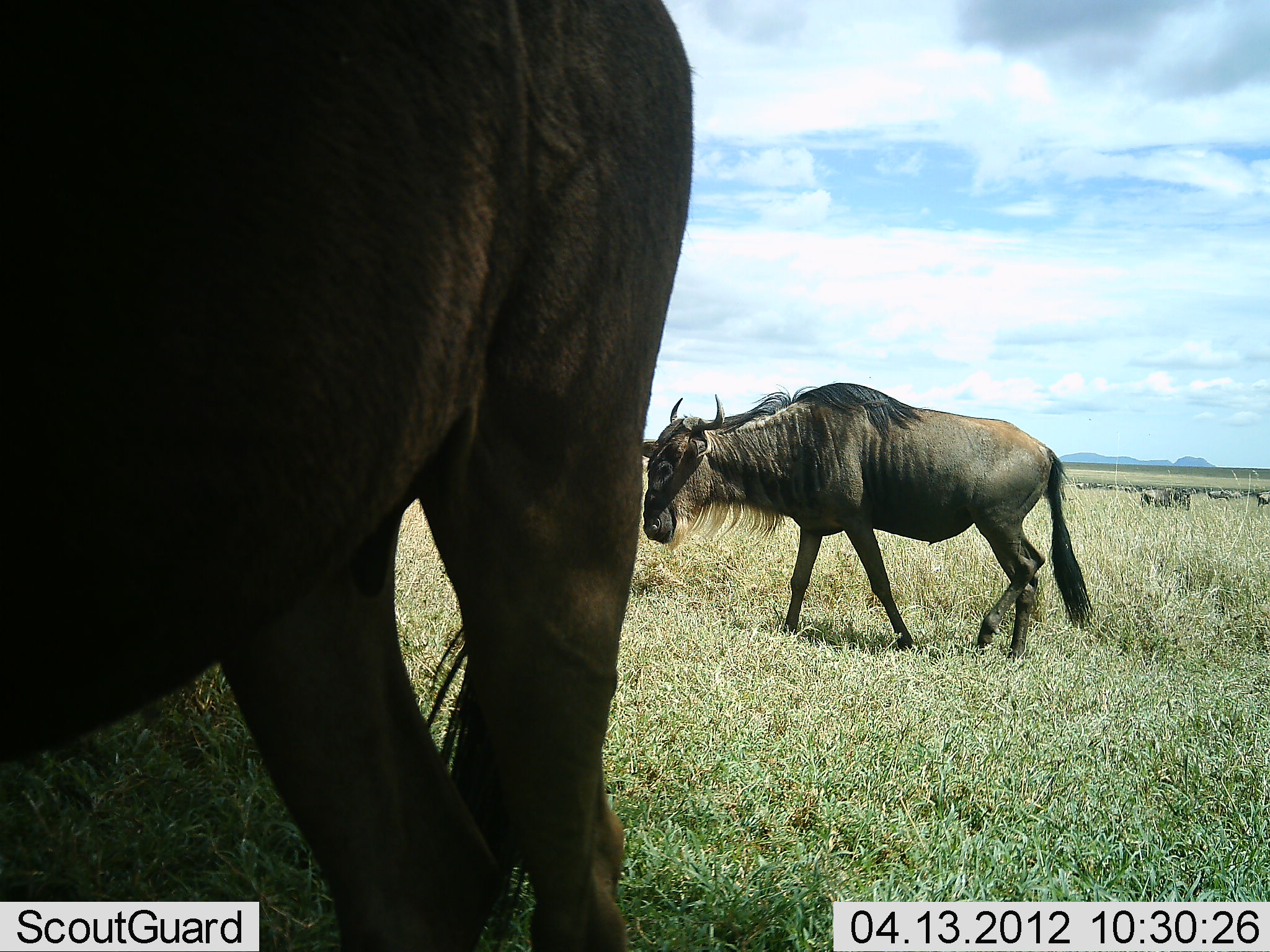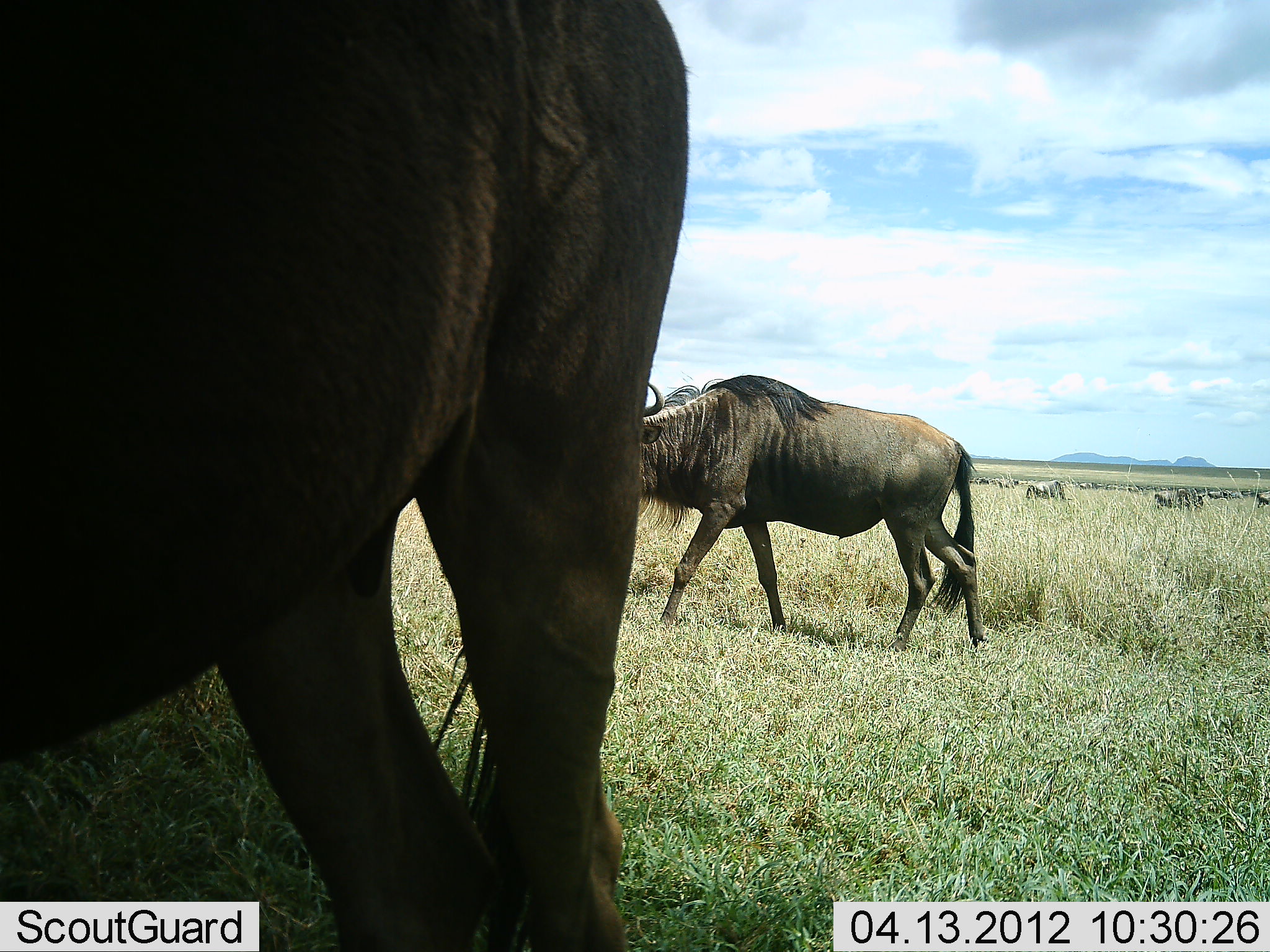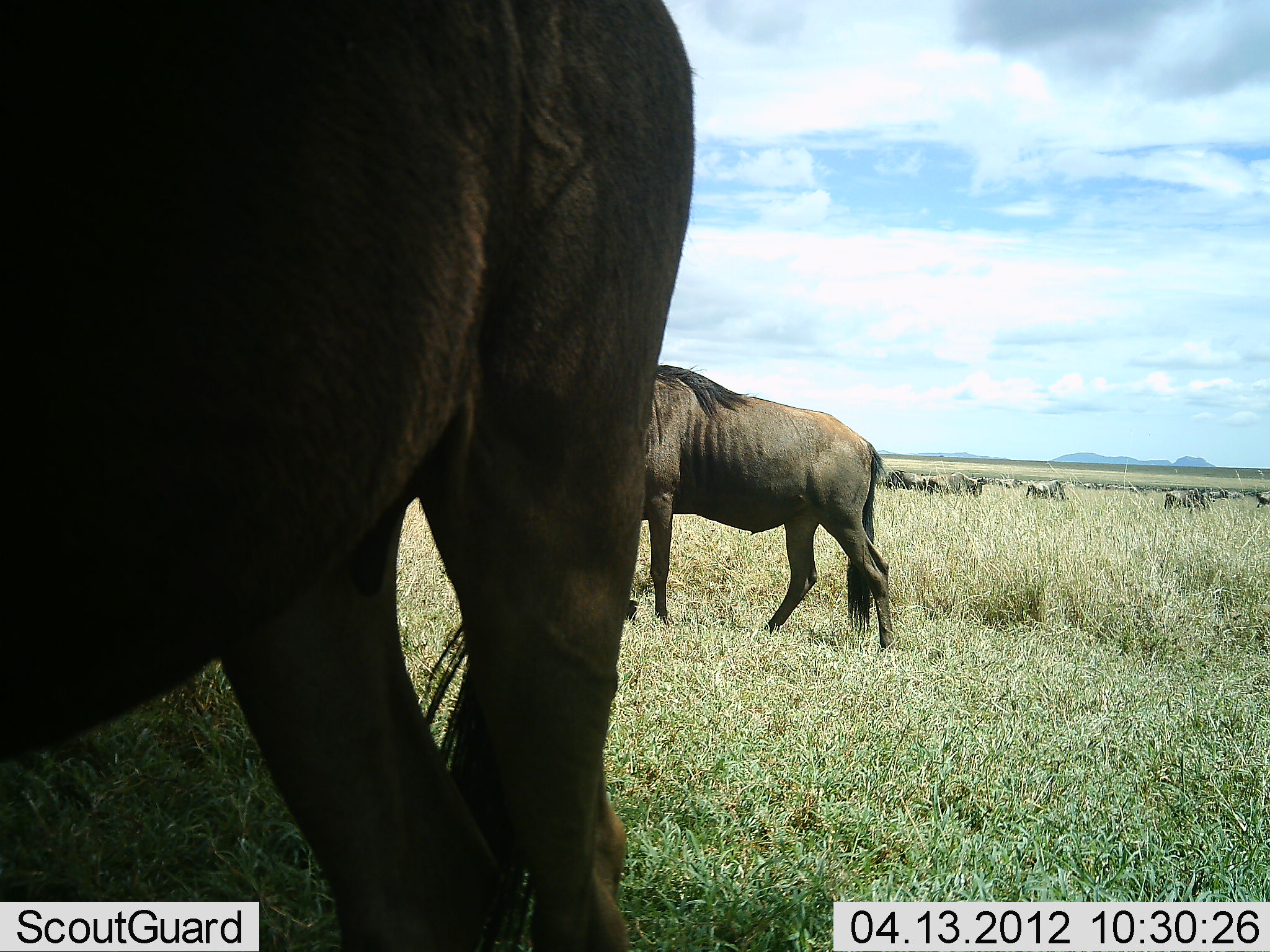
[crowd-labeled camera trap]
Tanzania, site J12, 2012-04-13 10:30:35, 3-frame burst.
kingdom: Animalia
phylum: Chordata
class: Mammalia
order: Artiodactyla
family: Bovidae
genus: Connochaetes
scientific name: Connochaetes taurinus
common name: blue wildebeest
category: wildebeest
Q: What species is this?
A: Wildebeest (blue wildebeest) (Connochaetes taurinus).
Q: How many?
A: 8.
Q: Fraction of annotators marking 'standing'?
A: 58%.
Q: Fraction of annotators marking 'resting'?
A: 0%.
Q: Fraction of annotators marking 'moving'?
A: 100%.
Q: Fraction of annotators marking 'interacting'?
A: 0%.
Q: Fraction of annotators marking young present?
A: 0%.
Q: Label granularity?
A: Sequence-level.